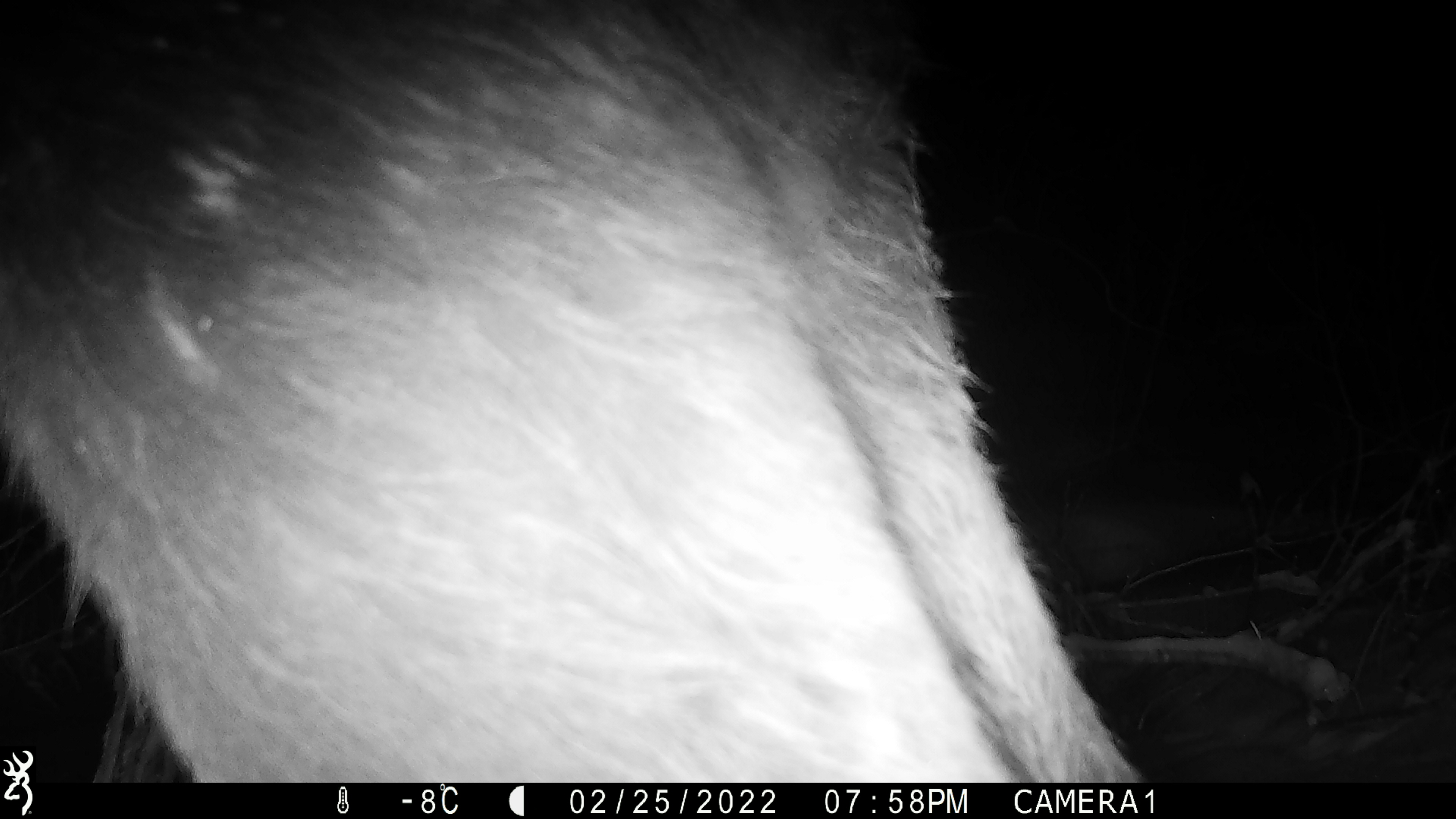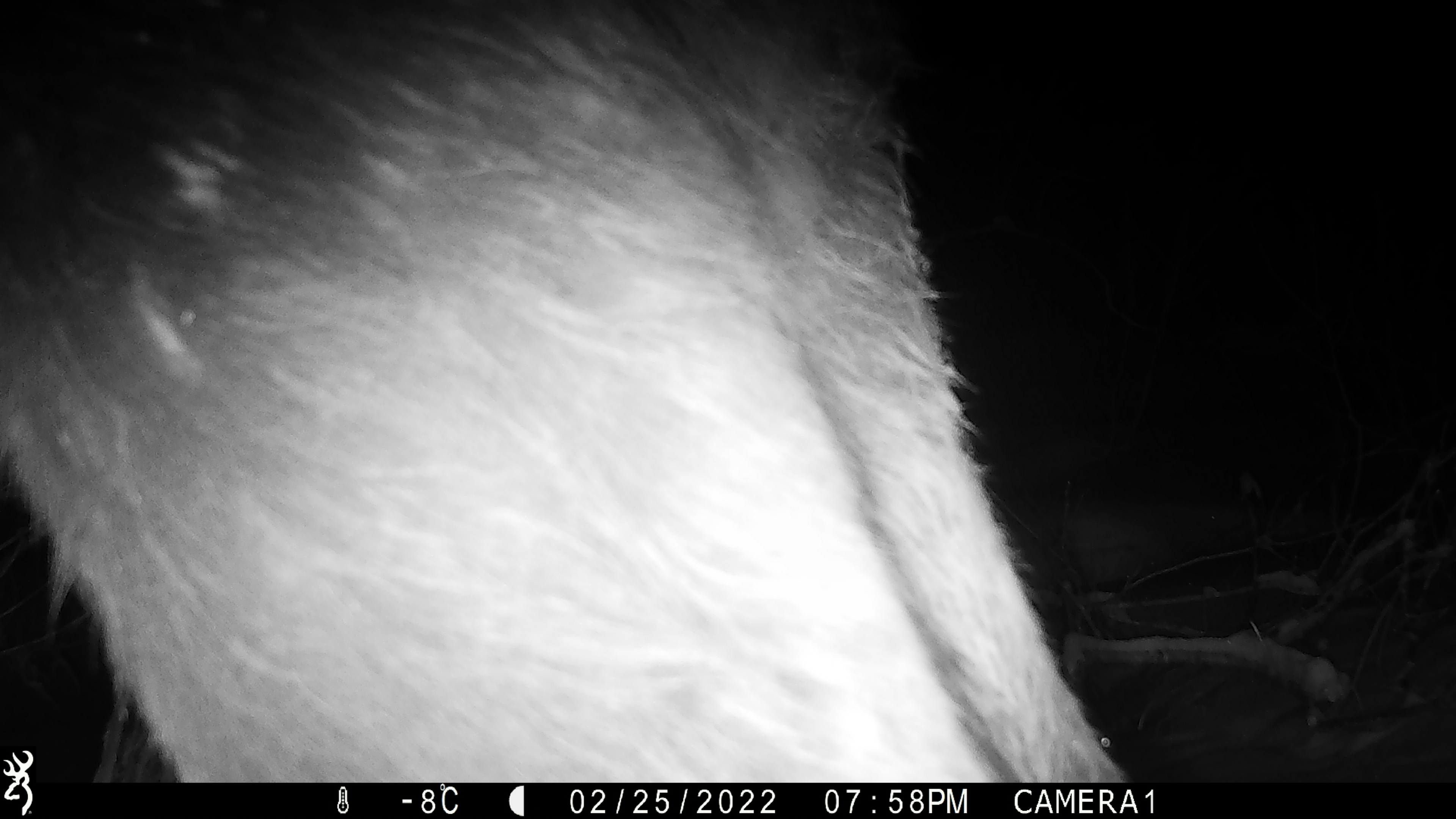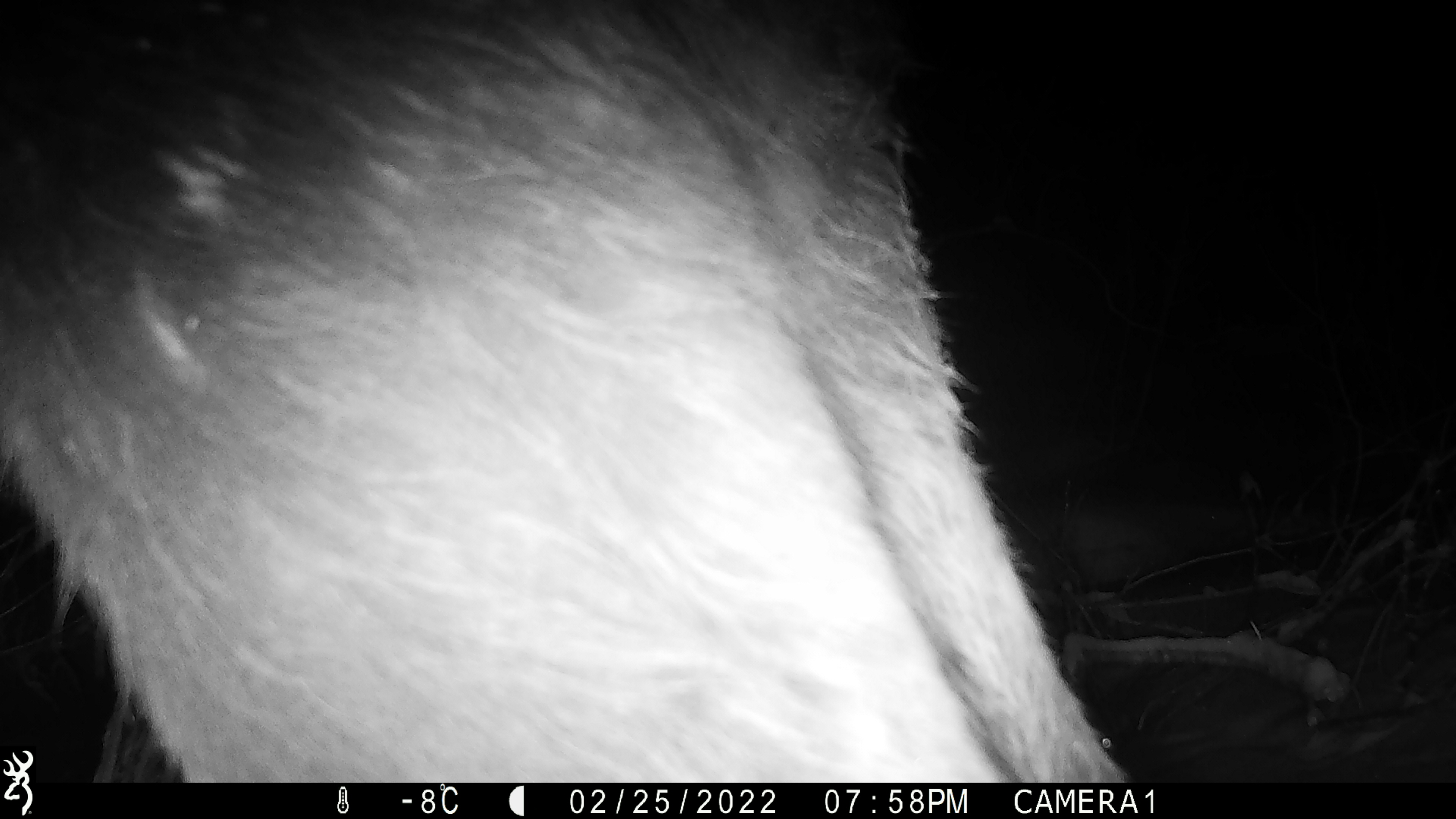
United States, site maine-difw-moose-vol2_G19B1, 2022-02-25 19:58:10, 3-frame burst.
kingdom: Animalia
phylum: Chordata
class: Mammalia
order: Artiodactyla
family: Cervidae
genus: Alces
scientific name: Alces alces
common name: moose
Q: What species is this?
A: Moose (Alces alces).